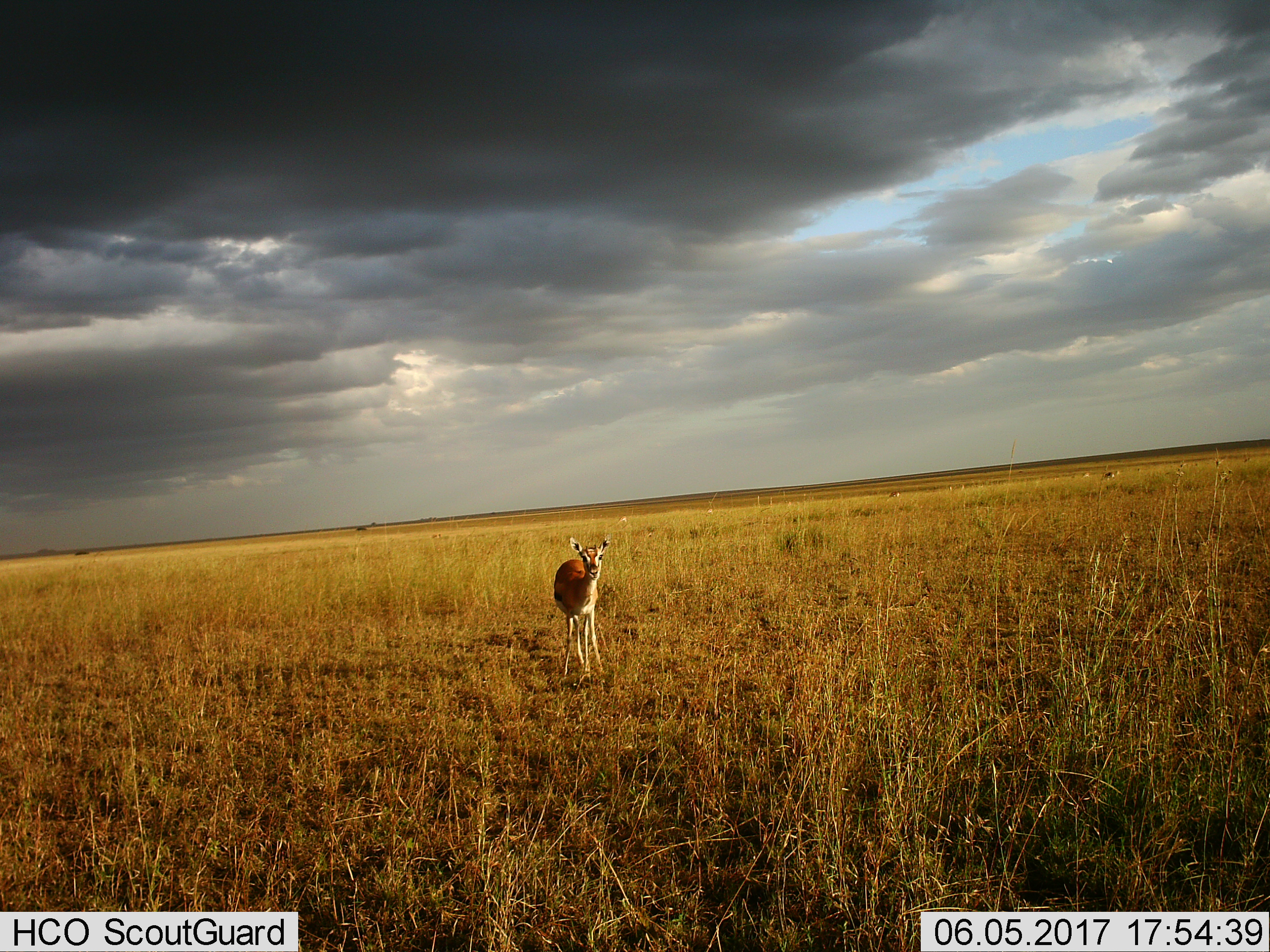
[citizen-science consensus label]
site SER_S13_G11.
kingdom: Animalia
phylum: Chordata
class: Mammalia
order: Artiodactyla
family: Bovidae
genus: Eudorcas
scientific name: Eudorcas thomsonii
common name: thomson's gazelle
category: gazellethomsons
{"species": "gazellethomsons (thomson's gazelle) (Eudorcas thomsonii)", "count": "1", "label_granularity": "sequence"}